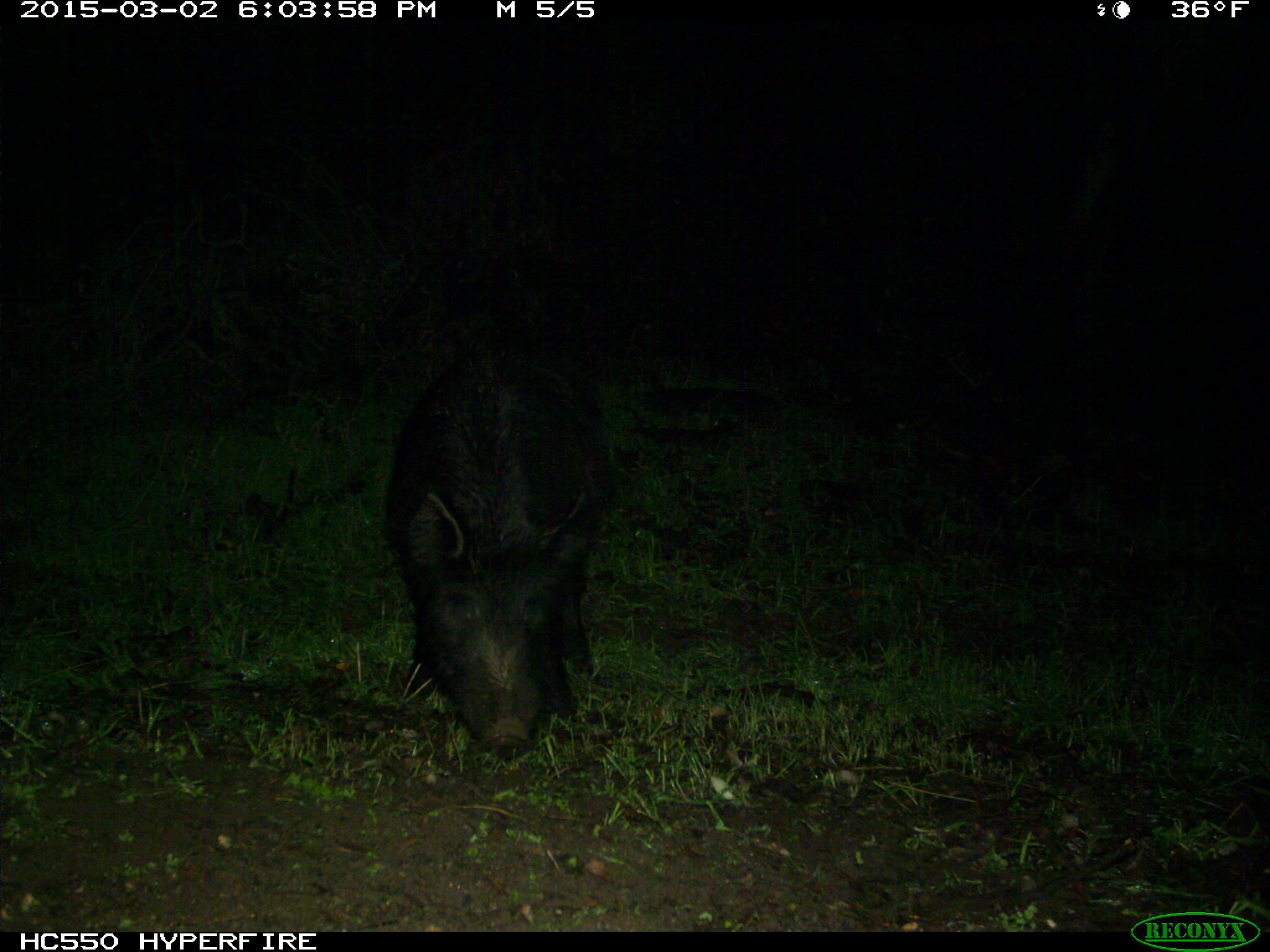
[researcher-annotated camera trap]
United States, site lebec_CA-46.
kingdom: Animalia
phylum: Chordata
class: Mammalia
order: Artiodactyla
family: Suidae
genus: Sus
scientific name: Sus scrofa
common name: wild boar